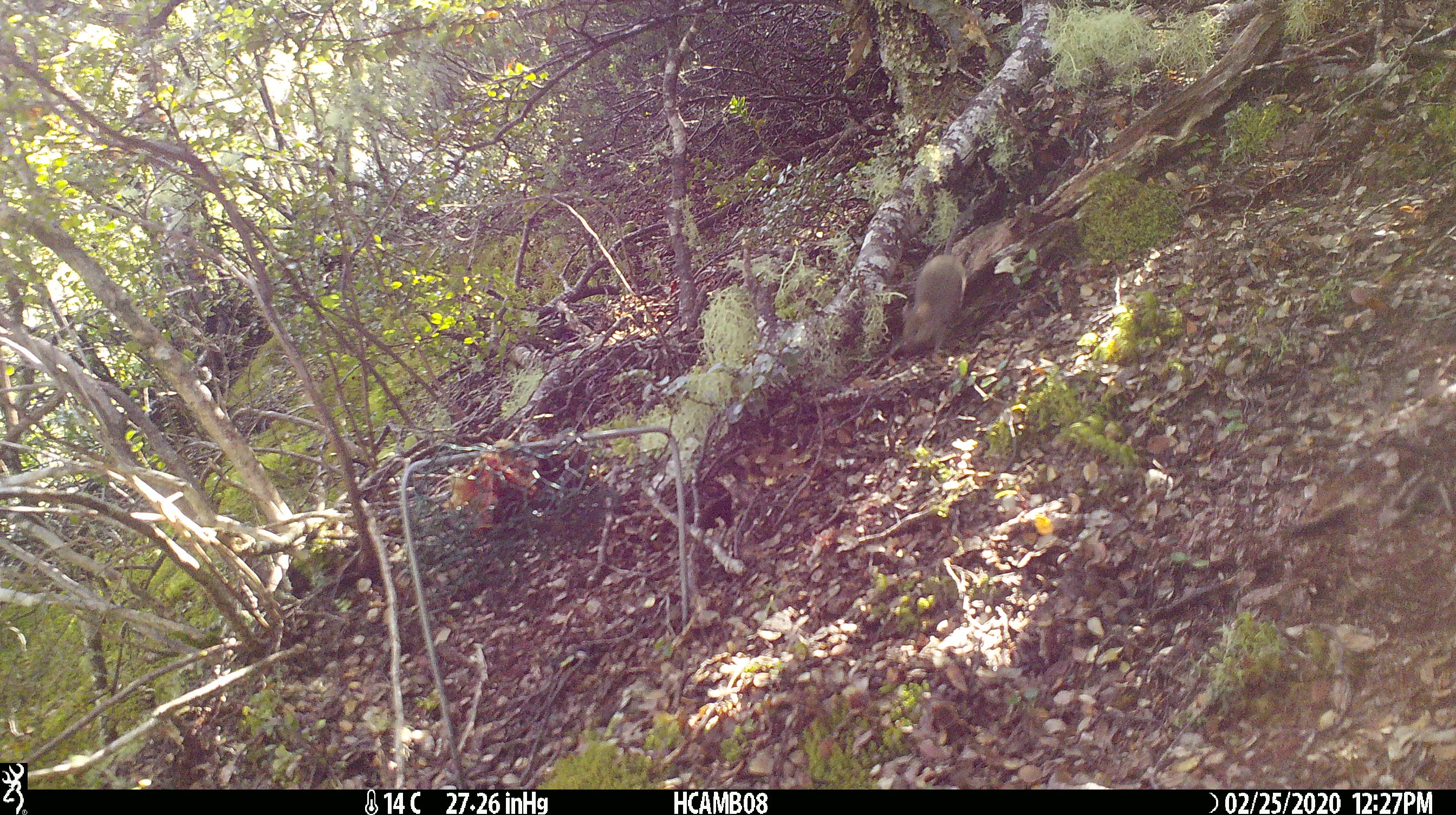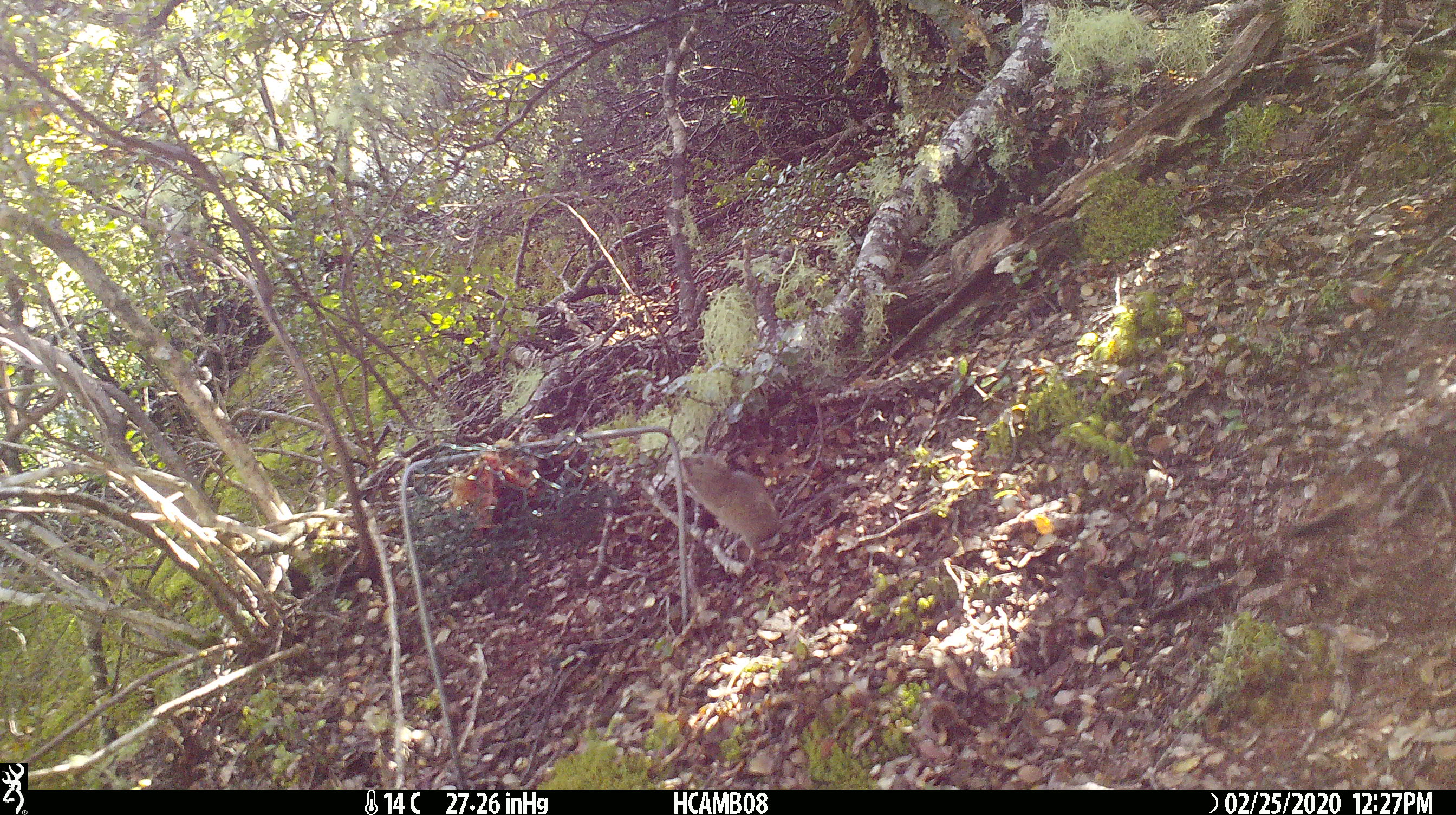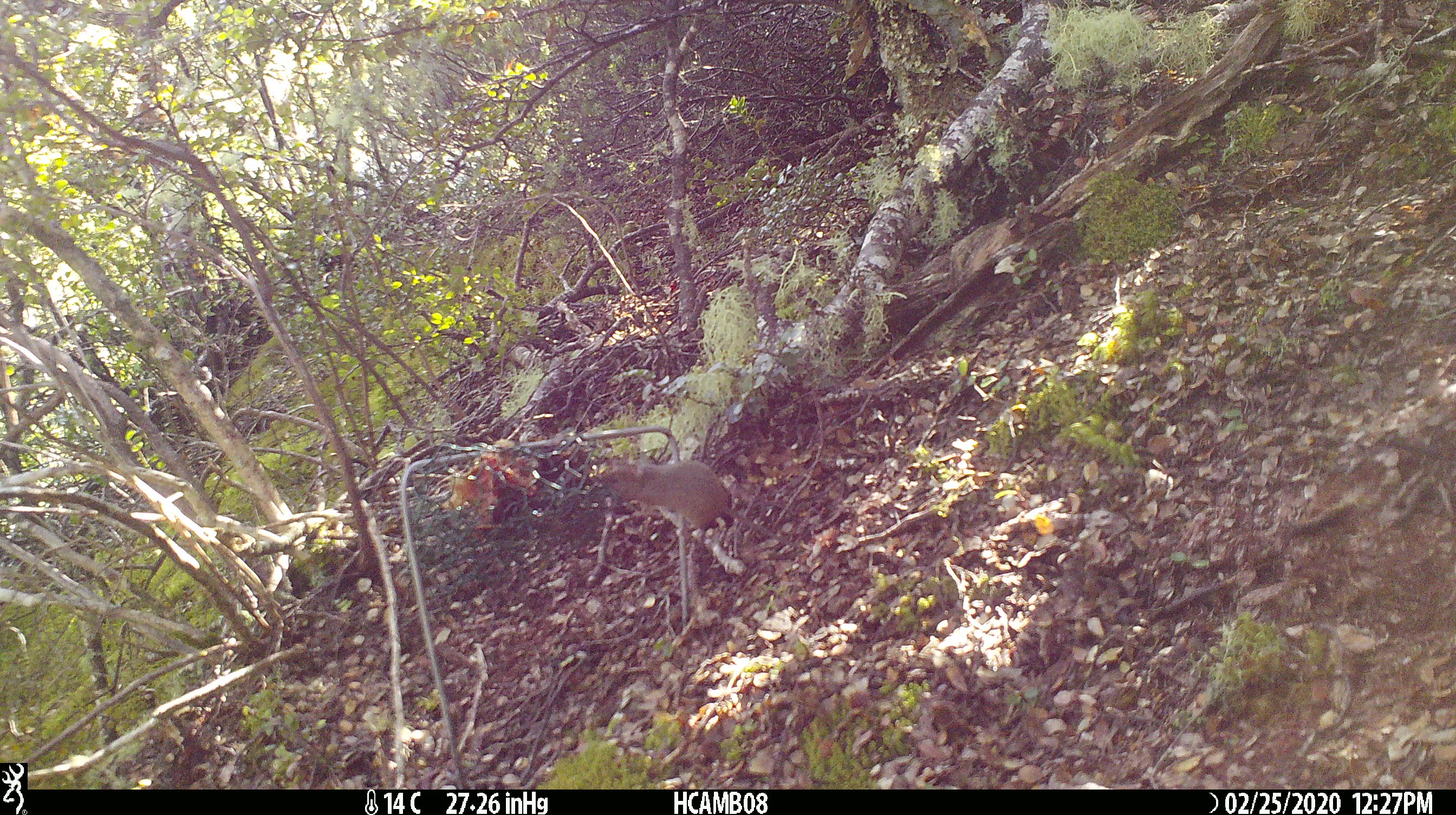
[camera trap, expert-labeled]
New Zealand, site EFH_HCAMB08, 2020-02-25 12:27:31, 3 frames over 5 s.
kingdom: Animalia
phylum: Chordata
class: Mammalia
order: Rodentia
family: Muridae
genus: Mus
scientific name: Mus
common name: mouse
Mouse (Mus).